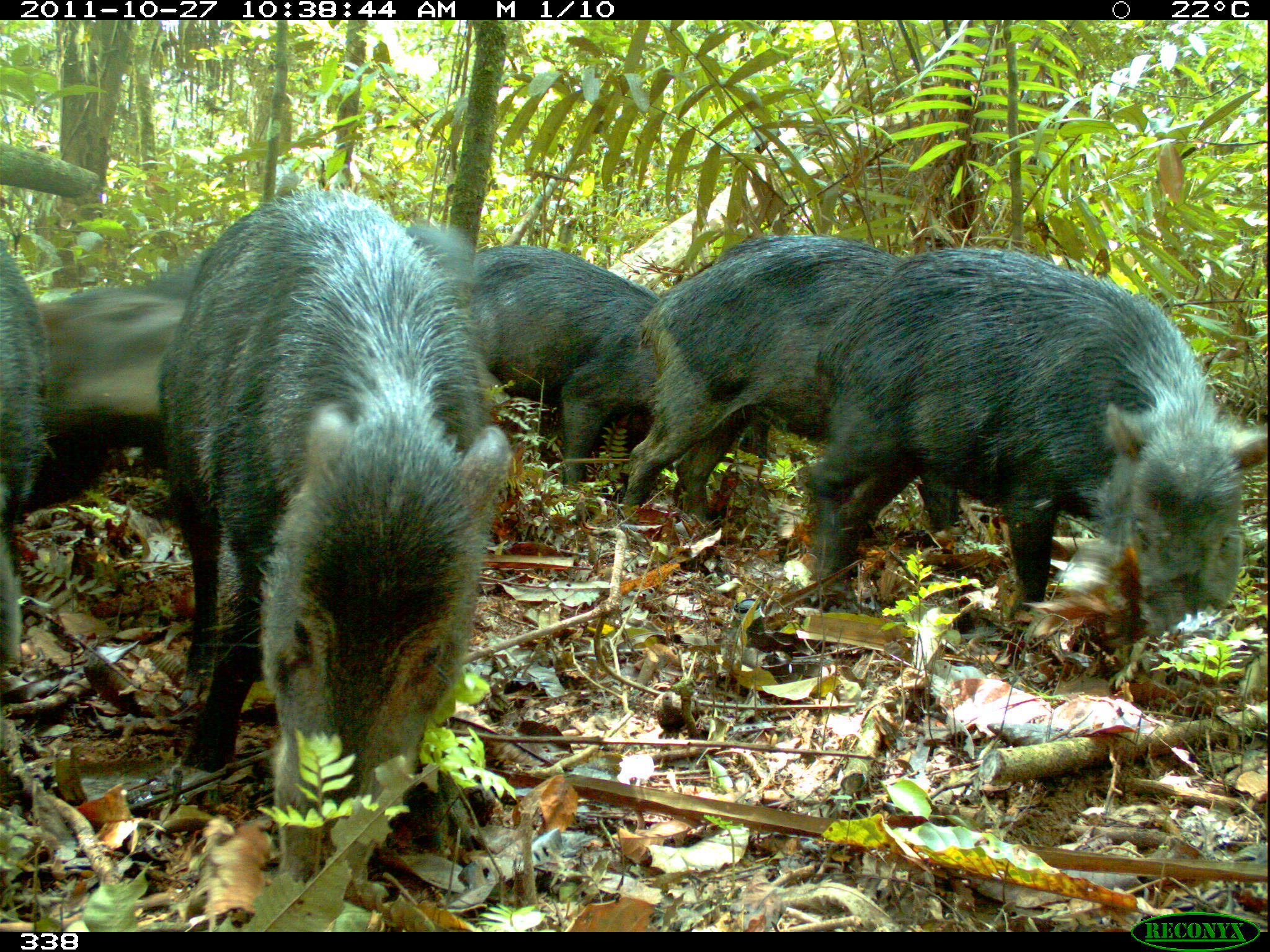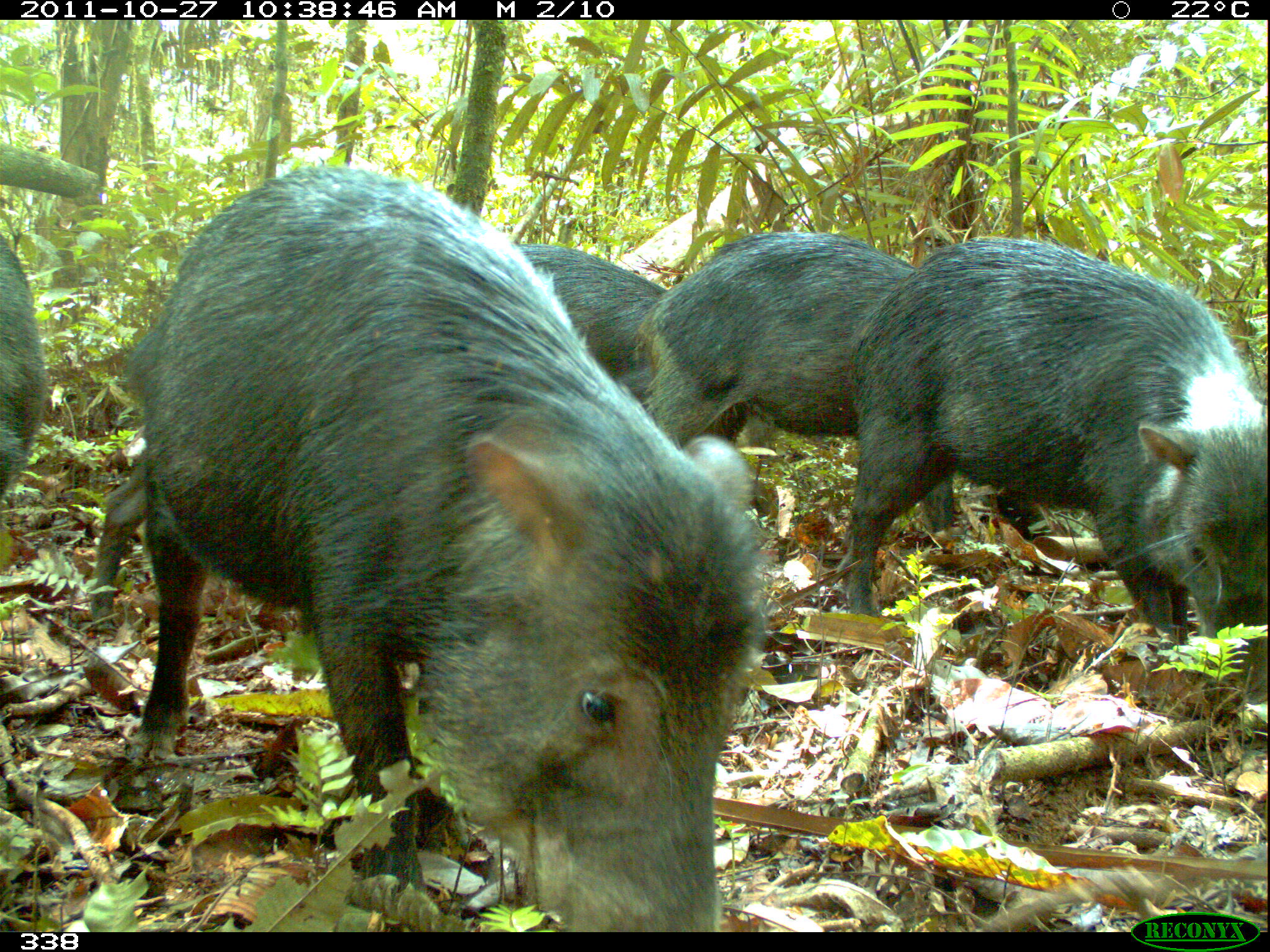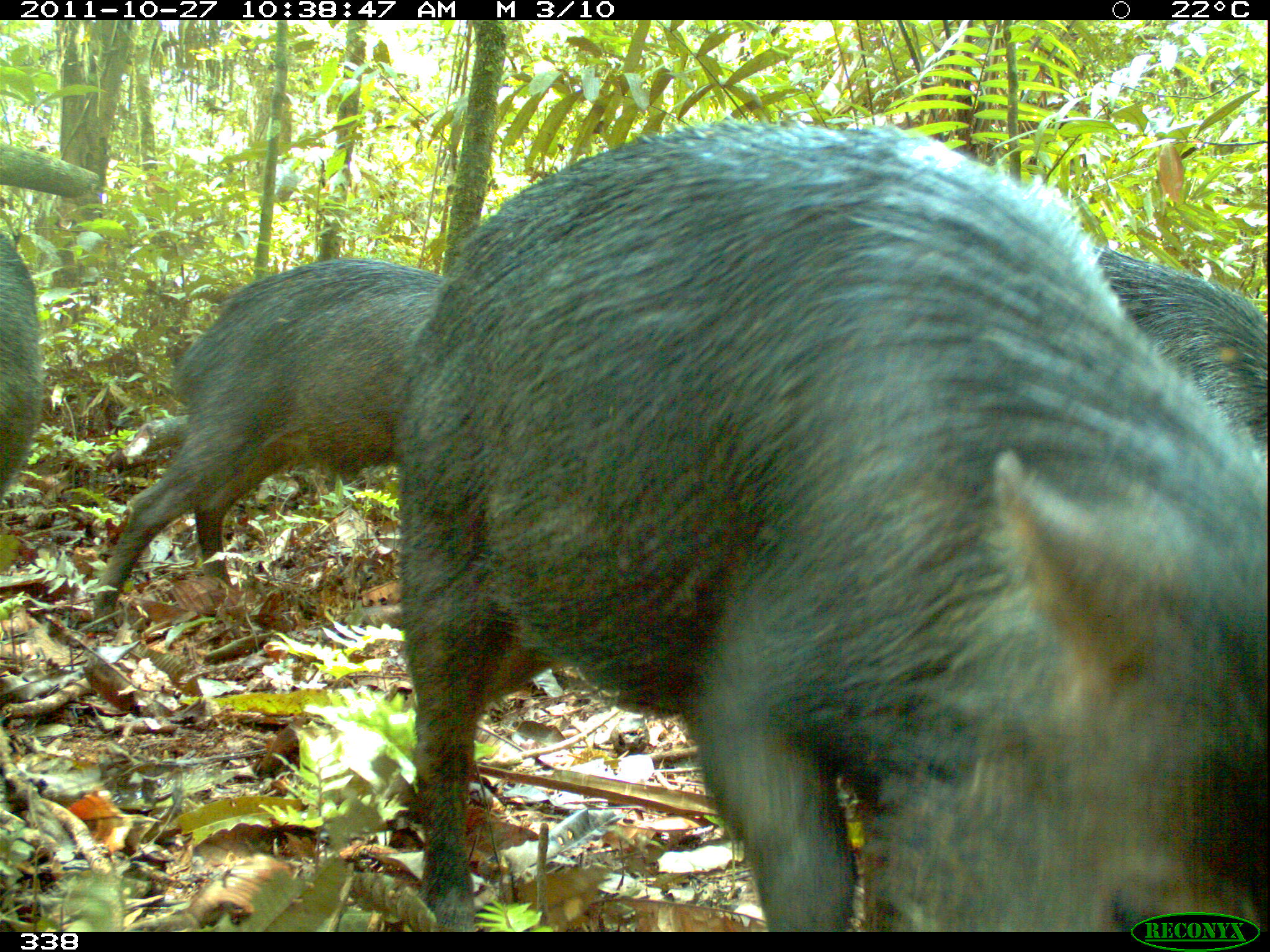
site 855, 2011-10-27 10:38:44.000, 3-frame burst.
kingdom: Animalia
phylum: Chordata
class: Mammalia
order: Artiodactyla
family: Tayassuidae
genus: Tayassu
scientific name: Tayassu pecari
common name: white-lipped peccary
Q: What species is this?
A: Tayassu pecari (white-lipped peccary).